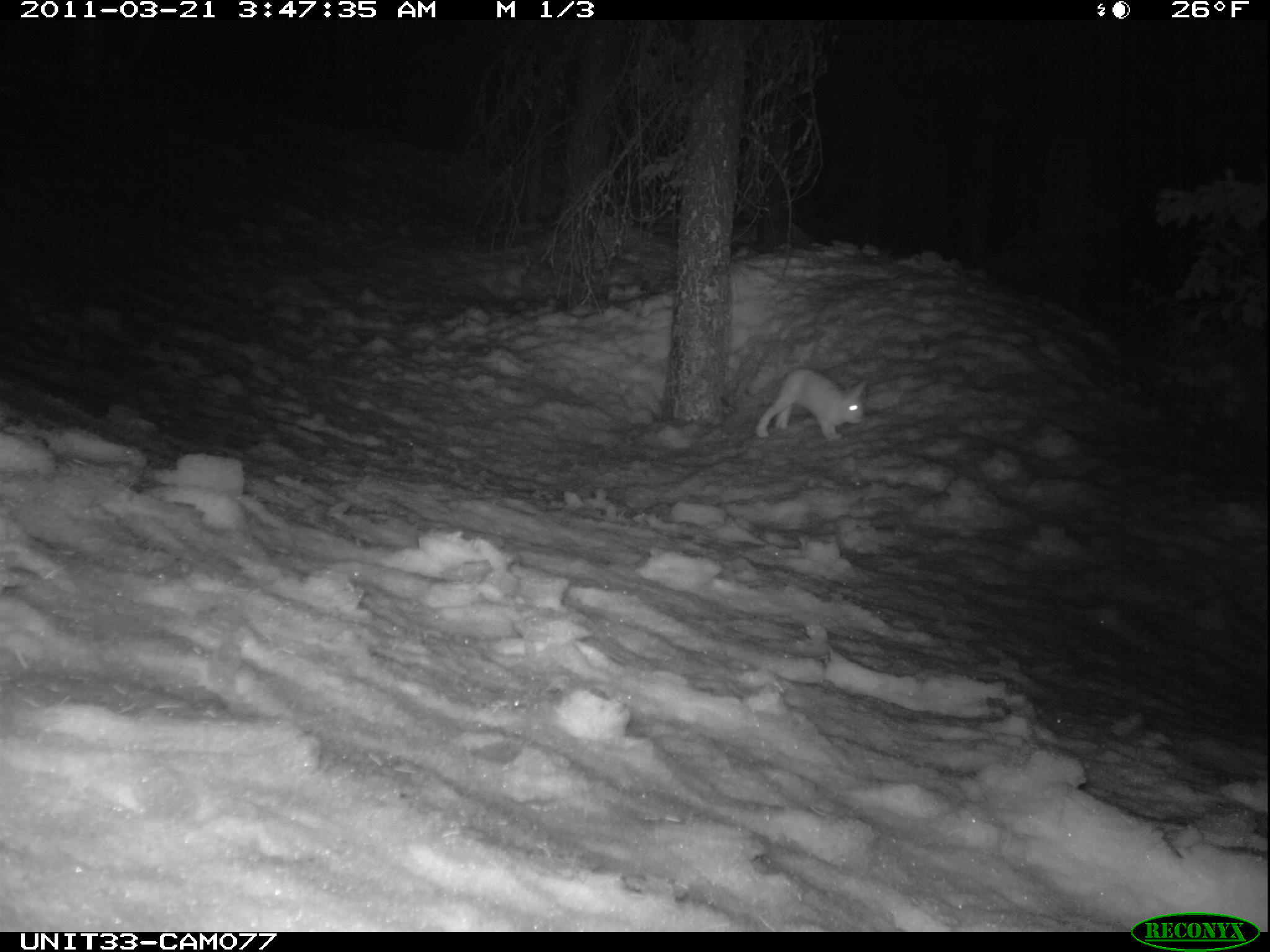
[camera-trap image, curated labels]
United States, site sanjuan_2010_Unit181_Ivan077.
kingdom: Animalia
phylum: Chordata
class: Mammalia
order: Lagomorpha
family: Leporidae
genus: Lepus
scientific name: Lepus americanus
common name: snowshoe hare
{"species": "Lepus americanus (snowshoe hare)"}